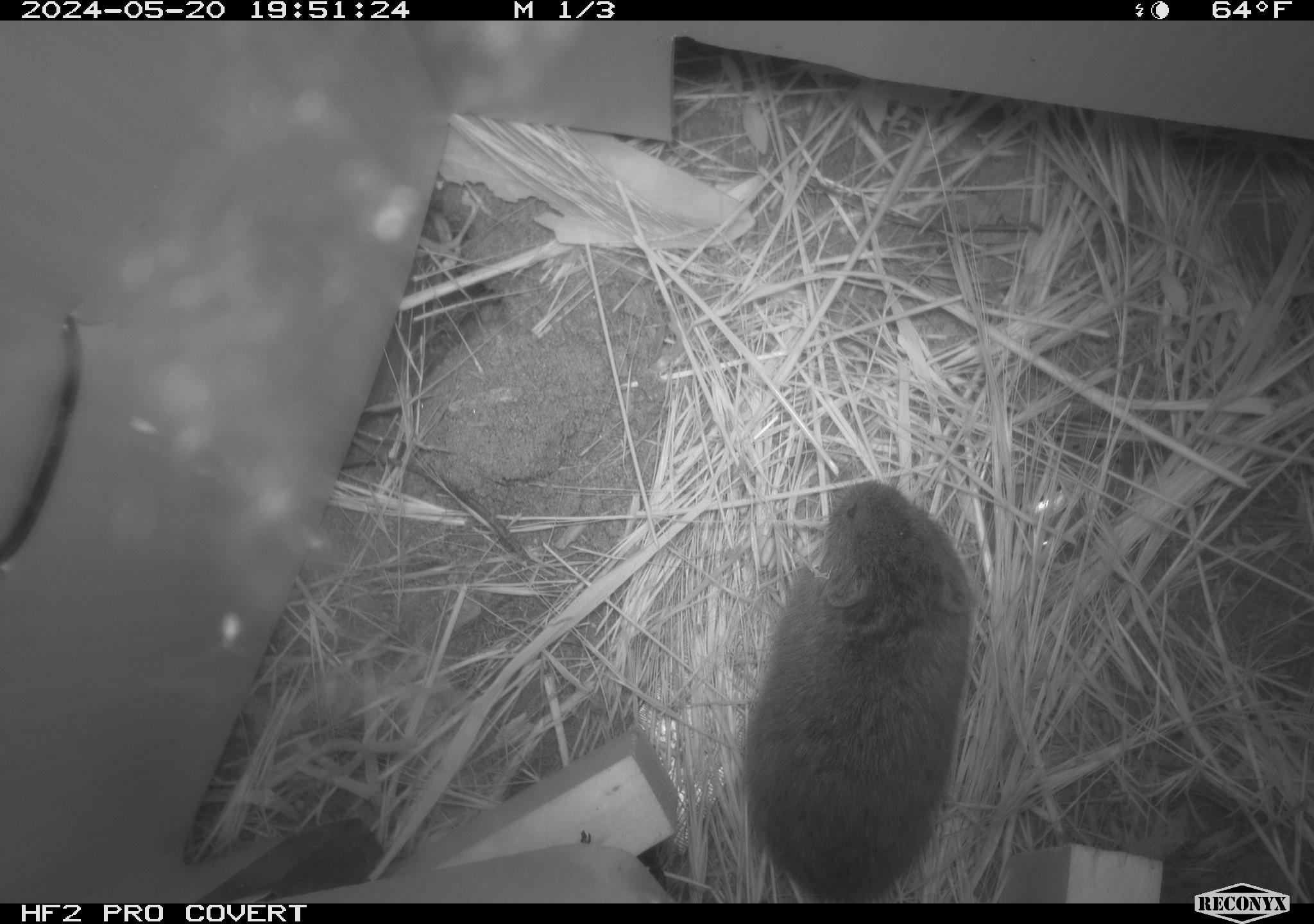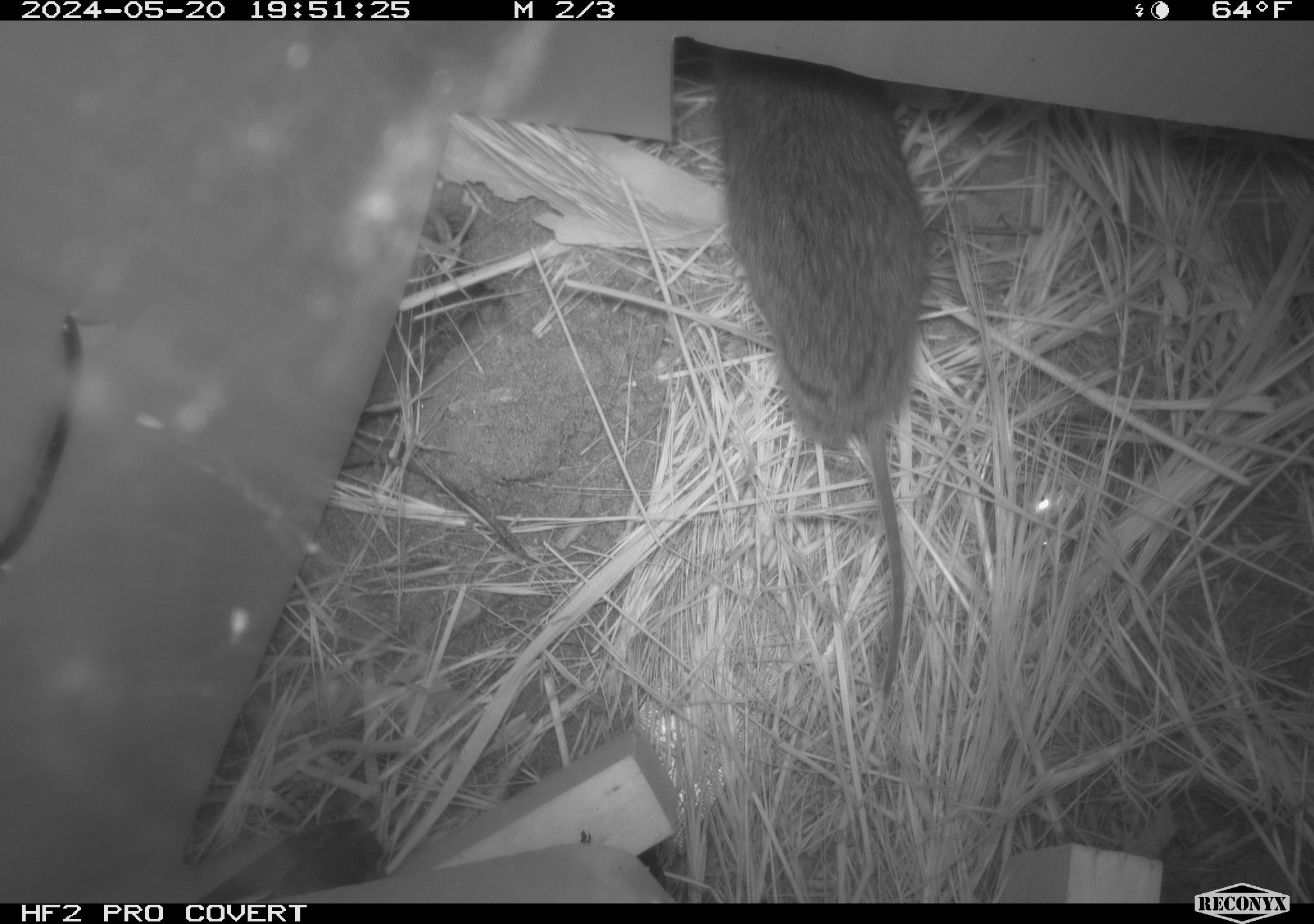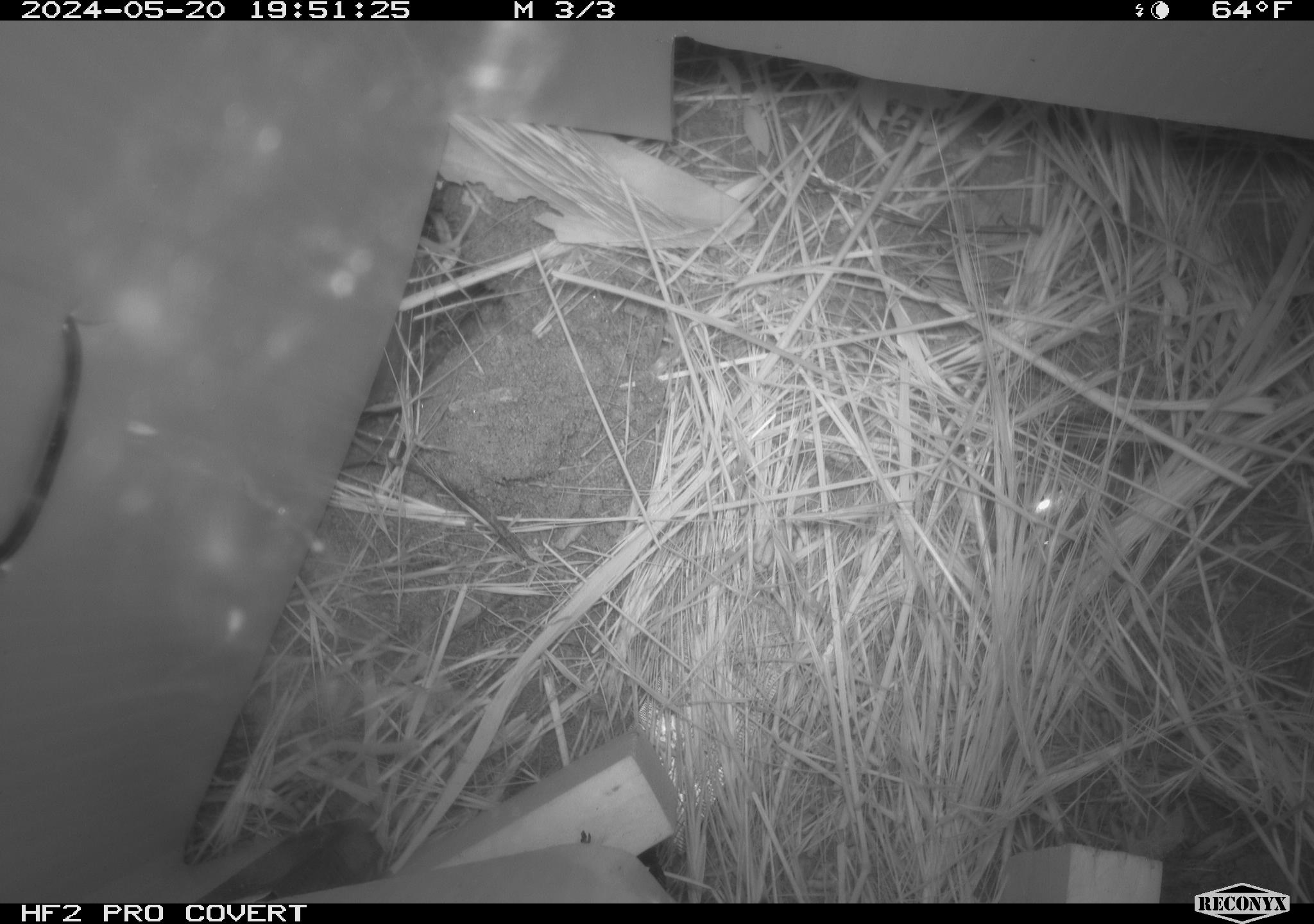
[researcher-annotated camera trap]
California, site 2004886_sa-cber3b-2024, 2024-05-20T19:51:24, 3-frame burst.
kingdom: Animalia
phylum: Chordata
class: Mammalia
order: Rodentia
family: Cricetidae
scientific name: Arvicolinae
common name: voles, lemmings, and muskrats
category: arvicolinae subfamily